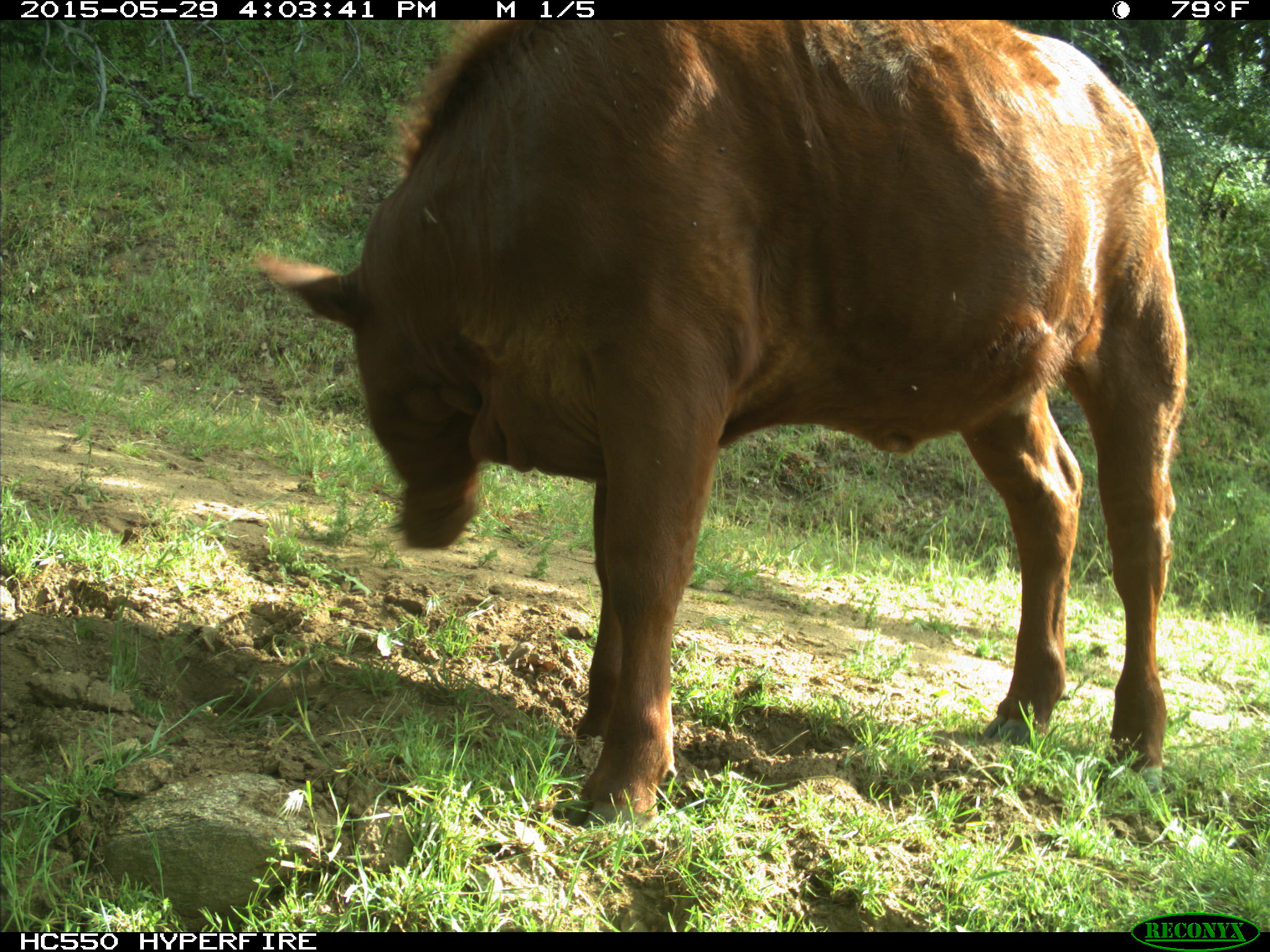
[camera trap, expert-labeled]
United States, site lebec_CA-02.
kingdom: Animalia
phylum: Chordata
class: Mammalia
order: Artiodactyla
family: Bovidae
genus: Bos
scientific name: Bos taurus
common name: domestic cow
Bos taurus (domestic cow).